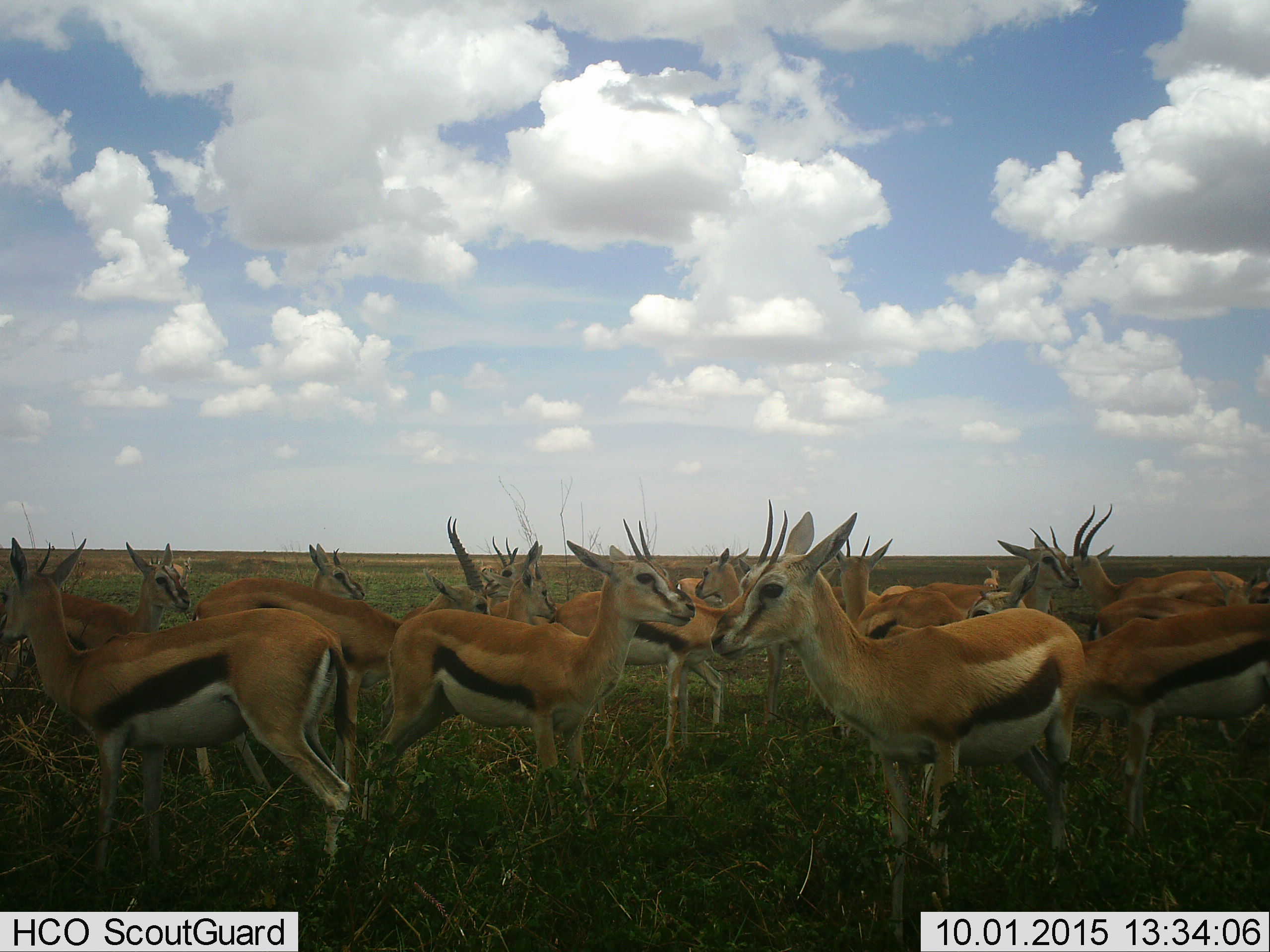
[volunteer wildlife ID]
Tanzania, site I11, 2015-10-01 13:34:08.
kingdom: Animalia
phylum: Chordata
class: Mammalia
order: Artiodactyla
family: Bovidae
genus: Eudorcas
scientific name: Eudorcas thomsonii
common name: thomson's gazelle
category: gazellethomsons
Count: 11-50.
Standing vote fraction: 100%.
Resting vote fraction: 14%.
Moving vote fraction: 14%.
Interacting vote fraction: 0%.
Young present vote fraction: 0%.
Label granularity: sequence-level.